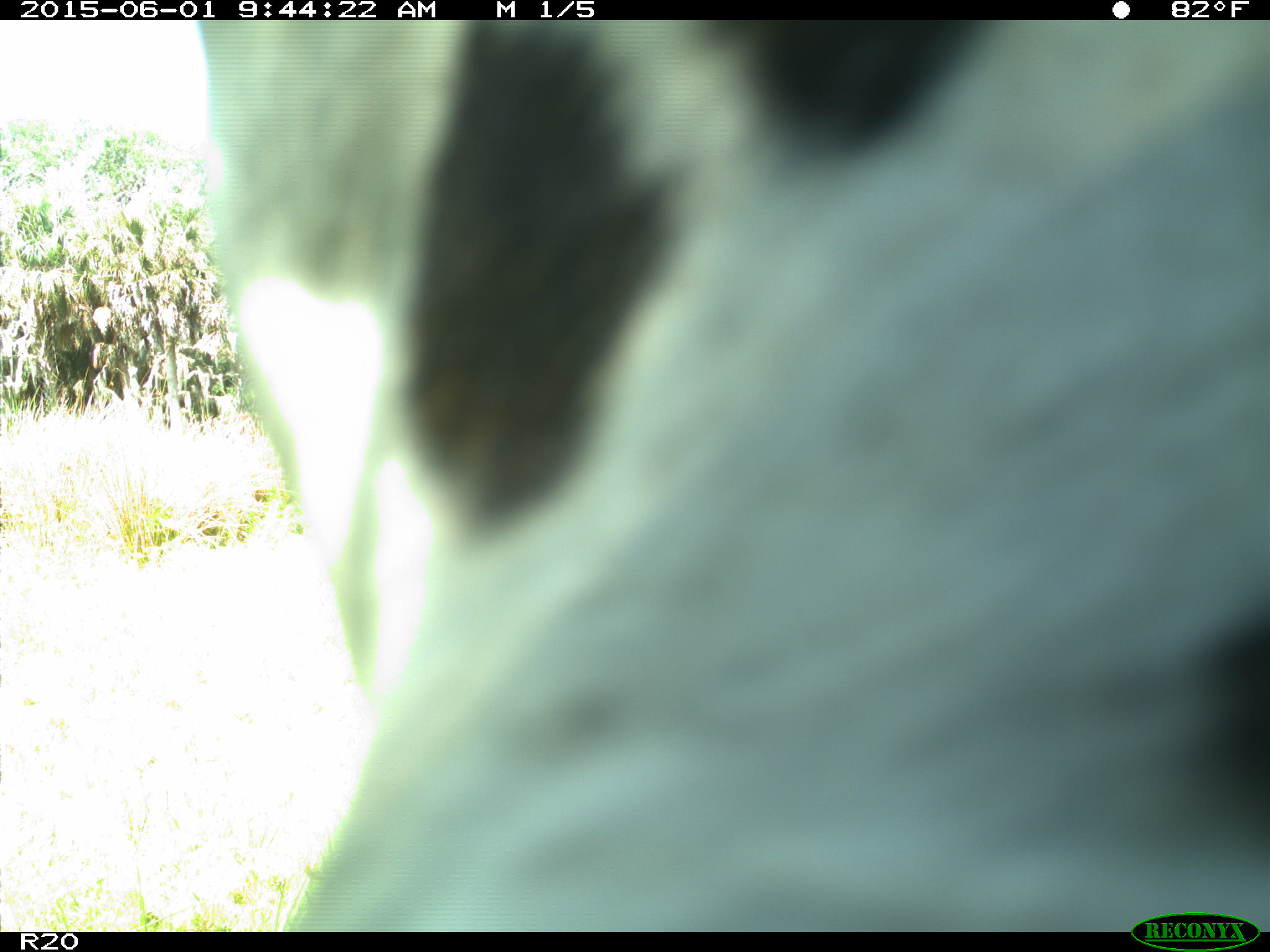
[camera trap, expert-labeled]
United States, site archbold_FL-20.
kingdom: Animalia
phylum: Chordata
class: Mammalia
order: Artiodactyla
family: Bovidae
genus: Bos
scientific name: Bos taurus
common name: domestic cow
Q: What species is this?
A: Bos taurus (domestic cow).